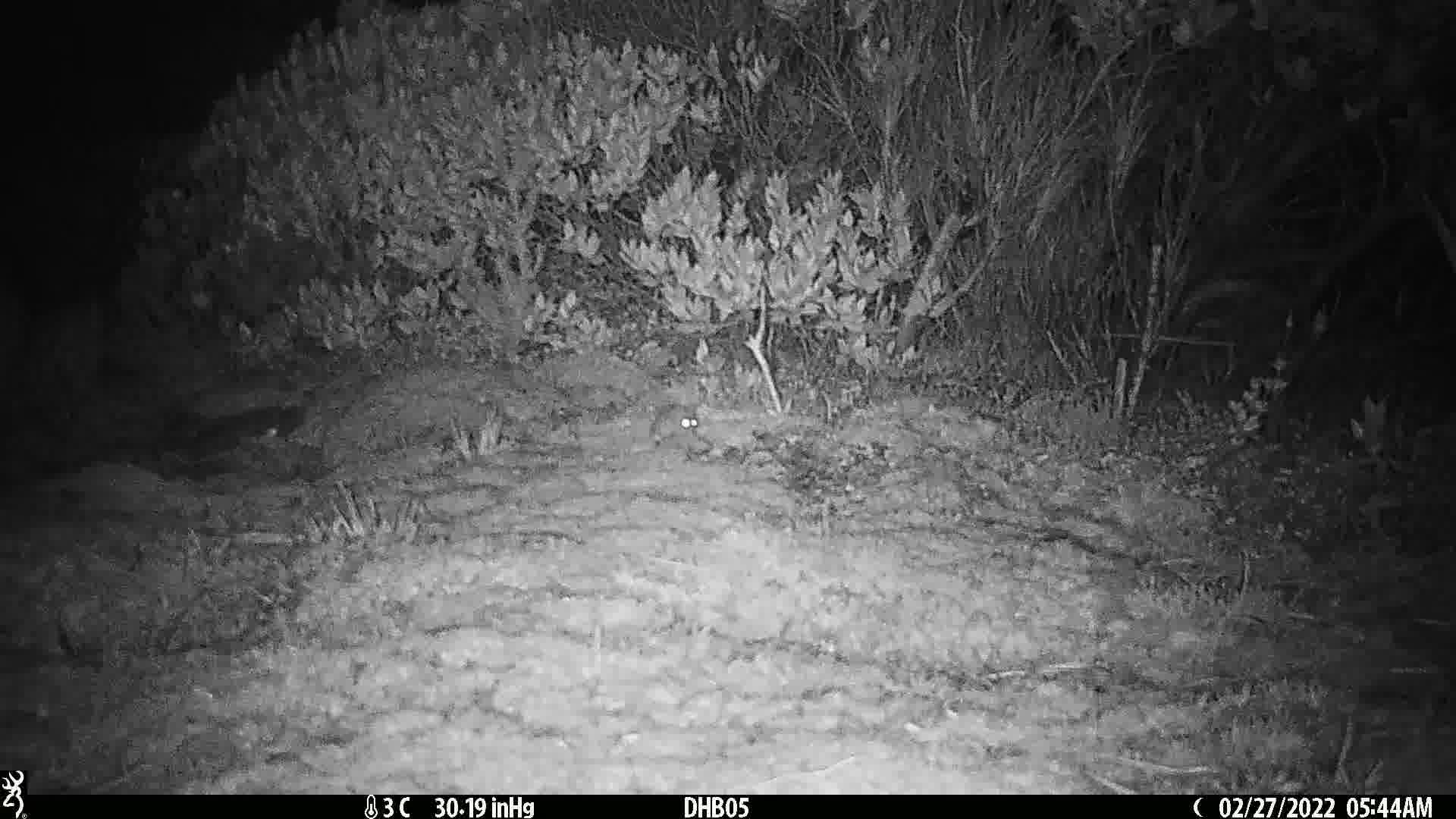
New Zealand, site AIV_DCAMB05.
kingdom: Animalia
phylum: Chordata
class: Mammalia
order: Rodentia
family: Muridae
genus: Mus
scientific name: Mus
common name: mouse